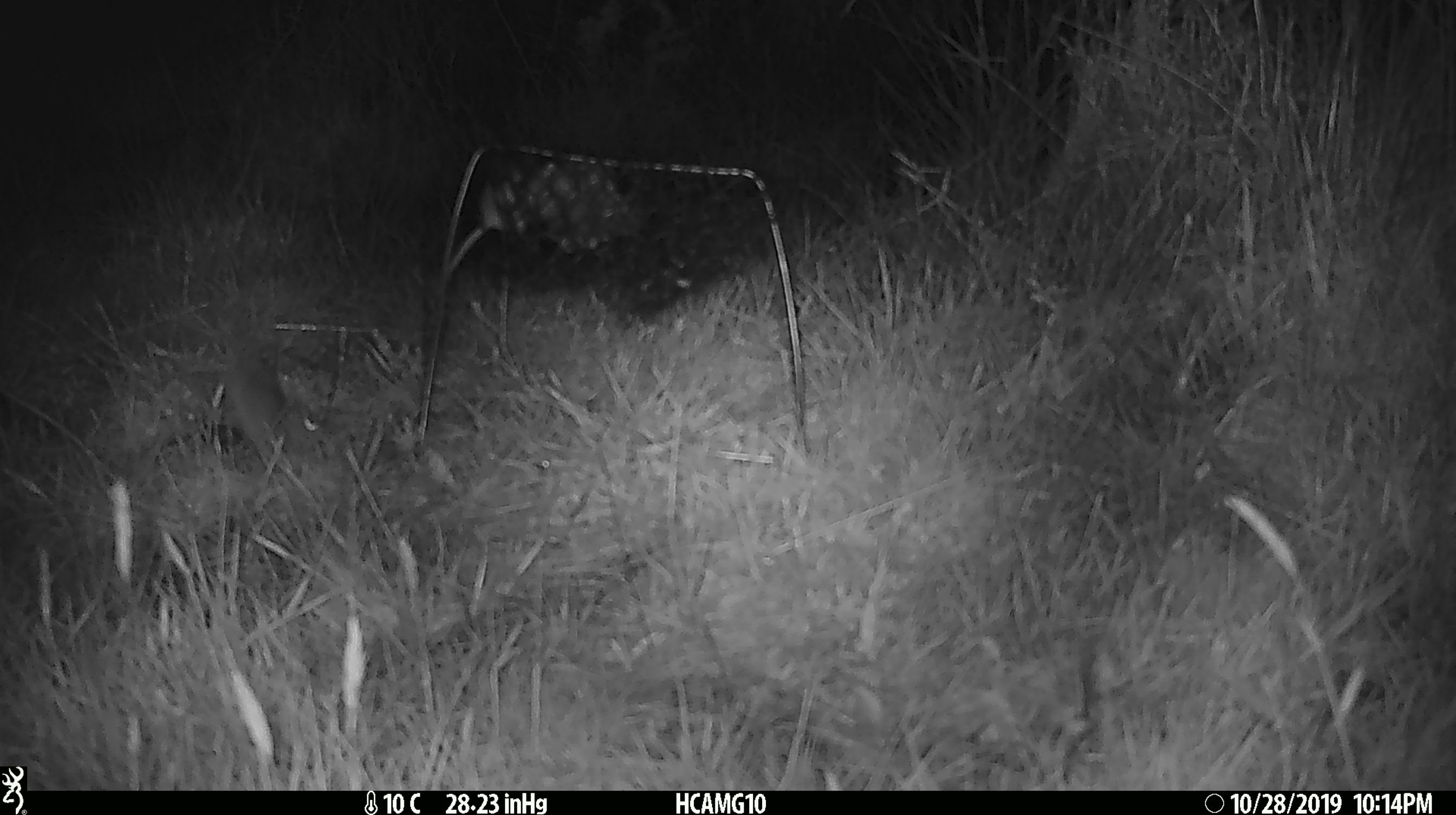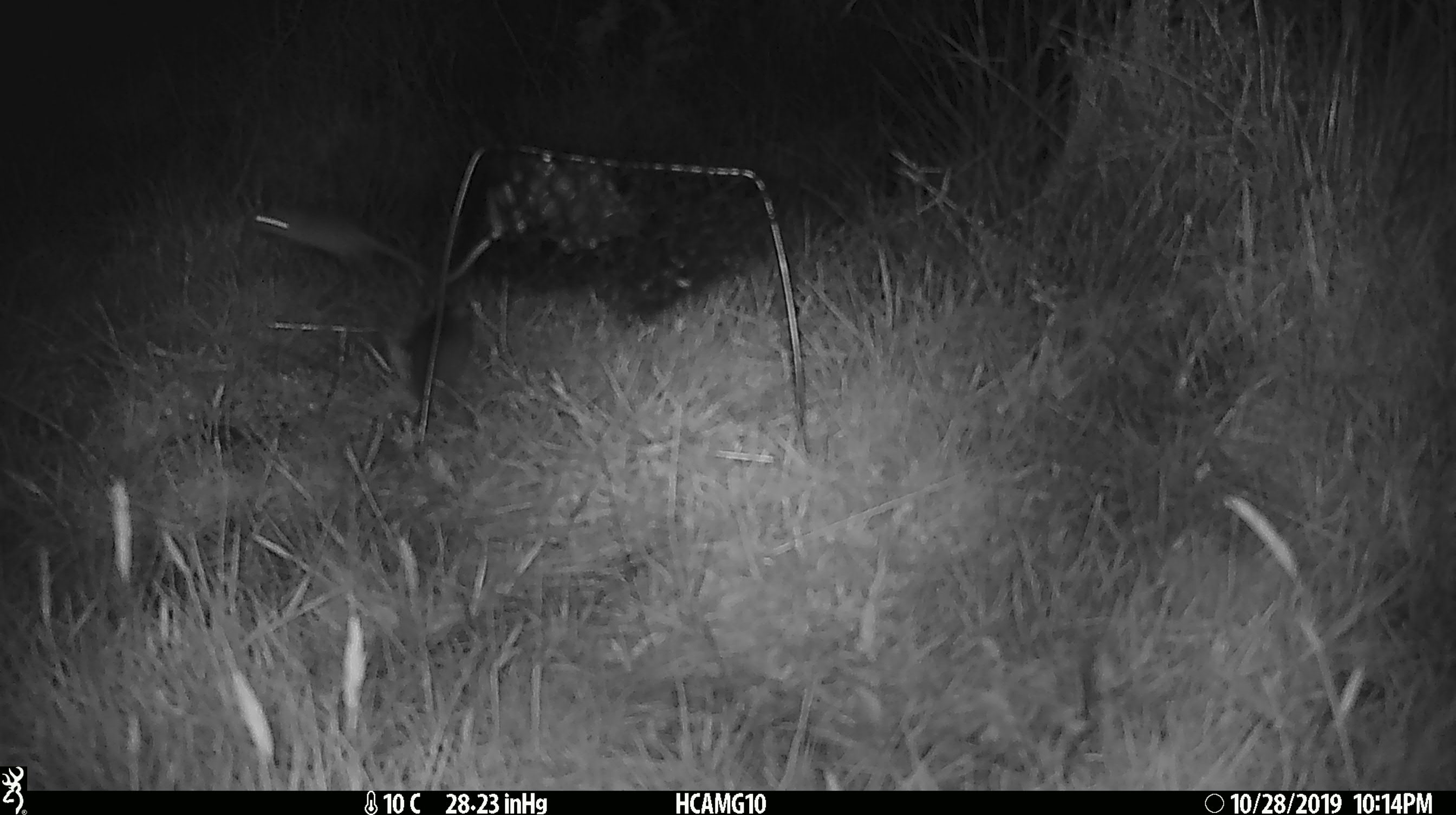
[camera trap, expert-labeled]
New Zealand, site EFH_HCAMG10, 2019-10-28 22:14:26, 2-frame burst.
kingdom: Animalia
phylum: Chordata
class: Mammalia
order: Rodentia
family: Muridae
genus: Mus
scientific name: Mus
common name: mouse